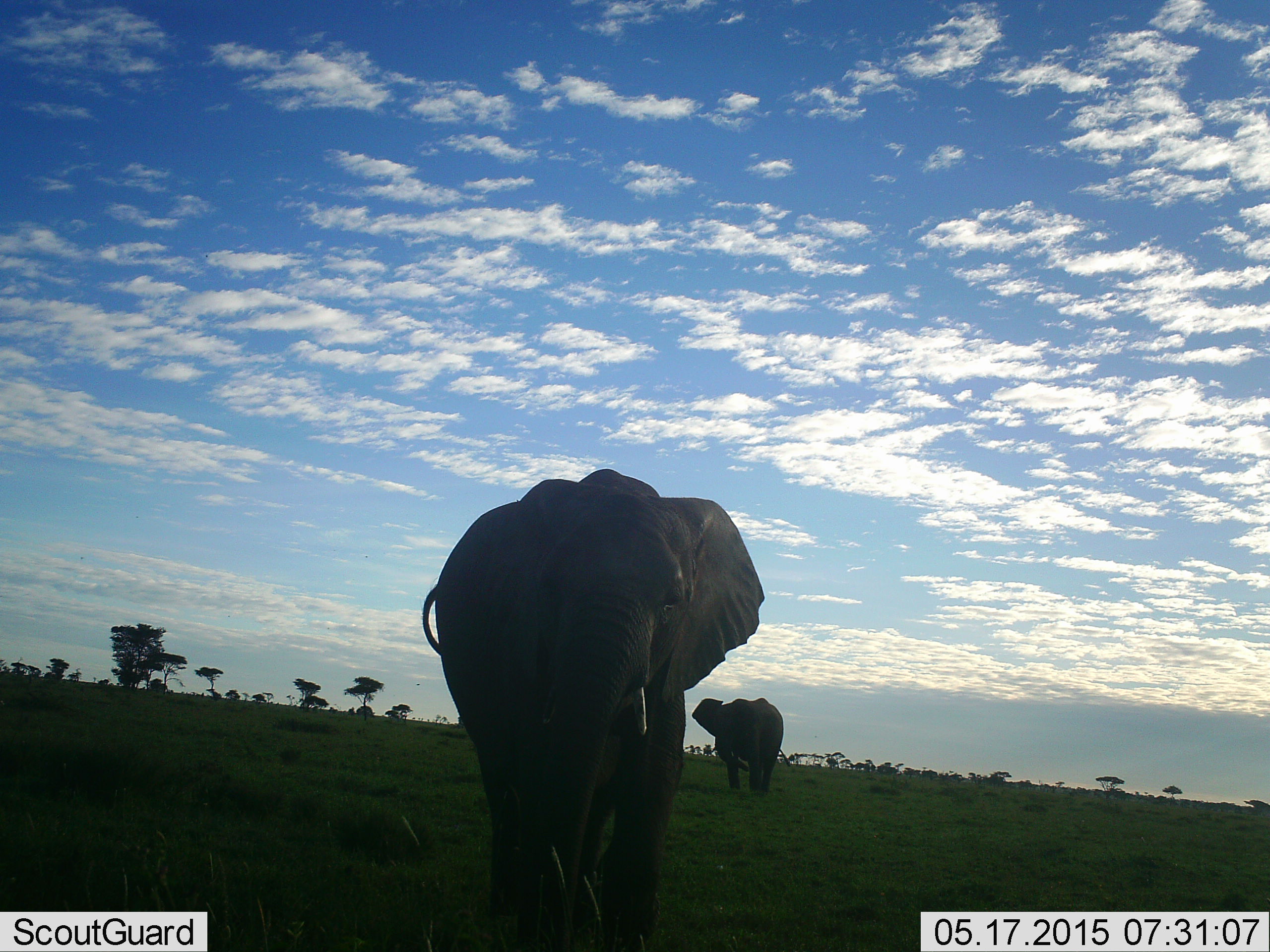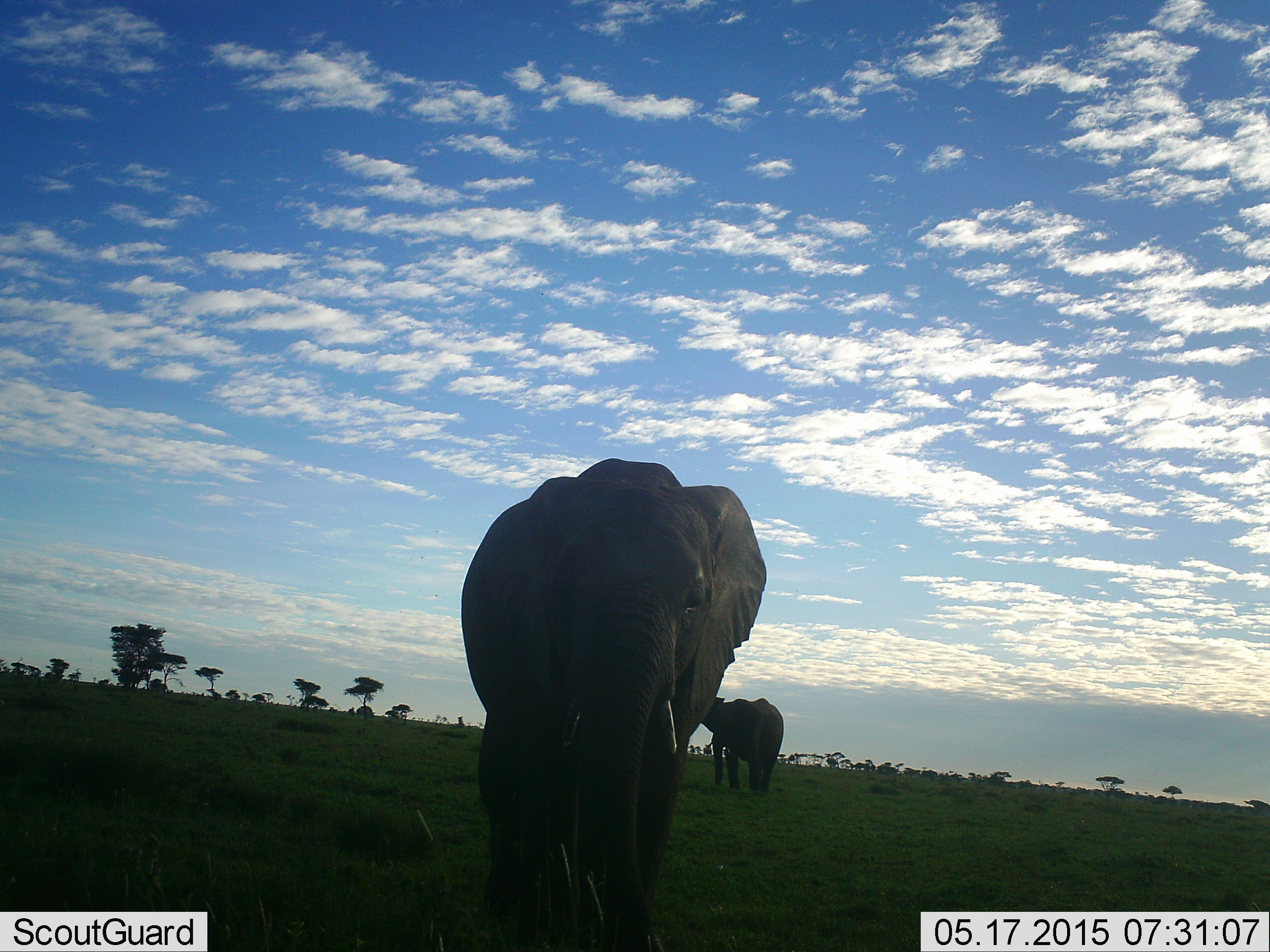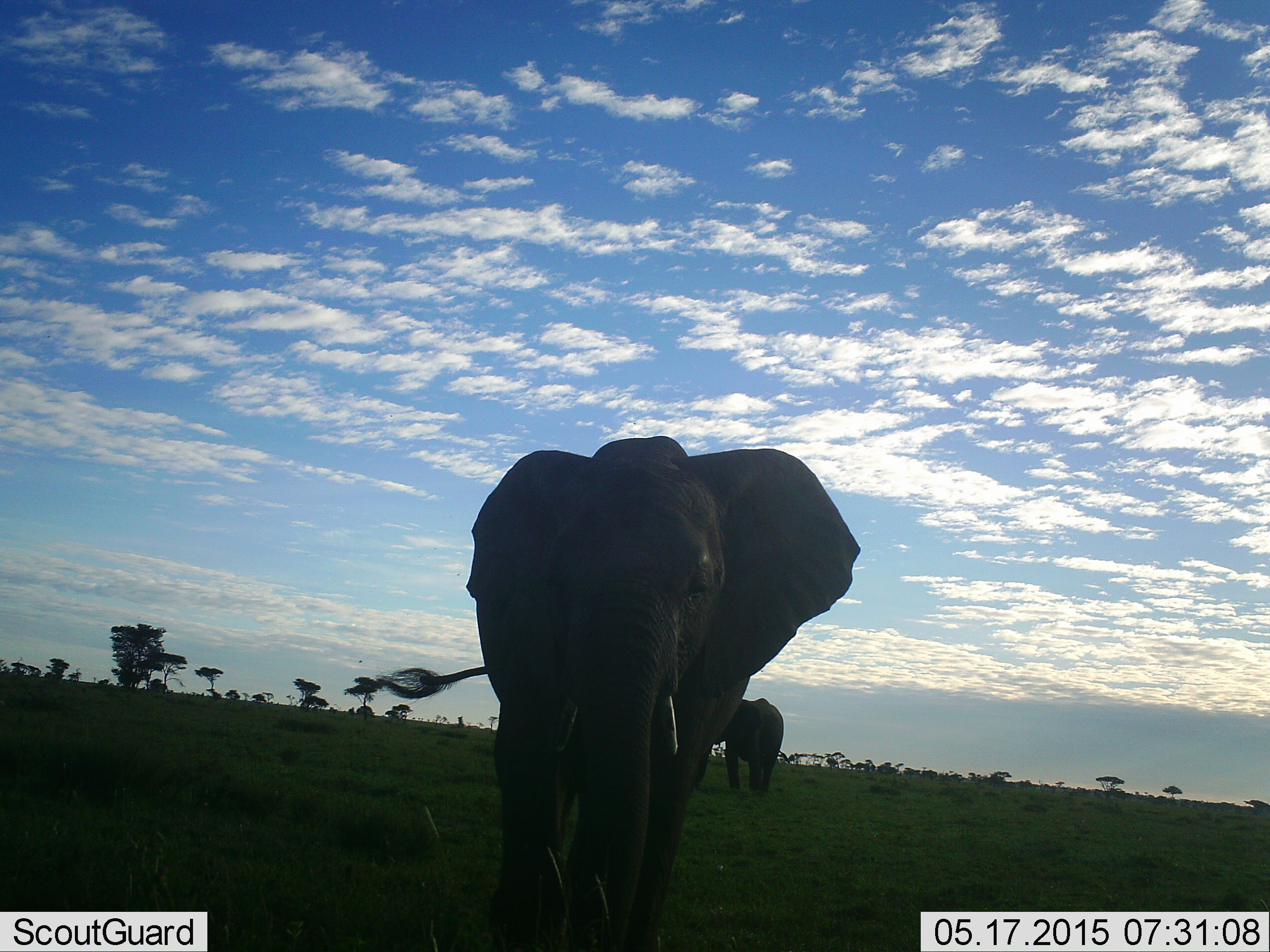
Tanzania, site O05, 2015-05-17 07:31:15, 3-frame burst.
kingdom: Animalia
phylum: Chordata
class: Mammalia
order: Proboscidea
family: Elephantidae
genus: Loxodonta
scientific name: Loxodonta africana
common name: african bush elephant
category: elephant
Elephant (african bush elephant) (Loxodonta africana), count 2. Behavior (volunteer vote fractions): standing 73%, resting 0%, moving 45%, interacting 0%. Young present (vote fraction): 0%. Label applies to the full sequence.